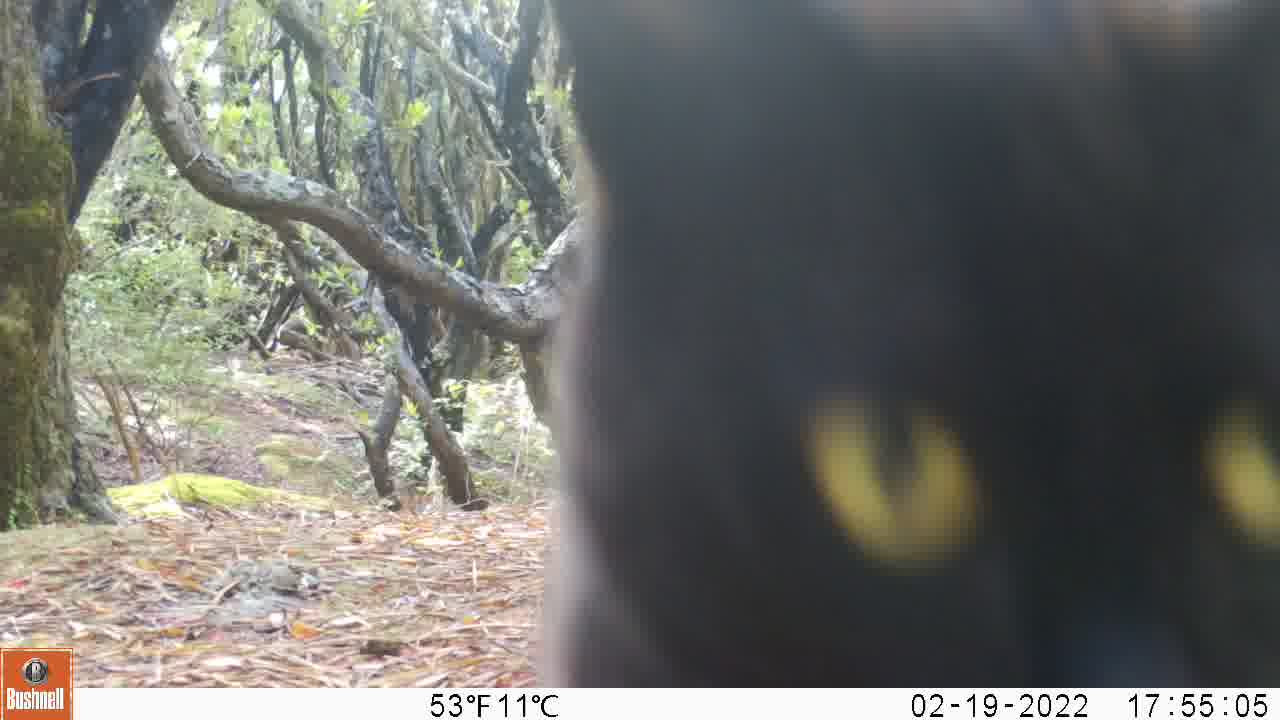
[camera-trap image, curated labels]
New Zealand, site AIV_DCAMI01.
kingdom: Animalia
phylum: Chordata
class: Mammalia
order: Carnivora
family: Felidae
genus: Felis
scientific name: Felis catus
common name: domestic cat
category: cat